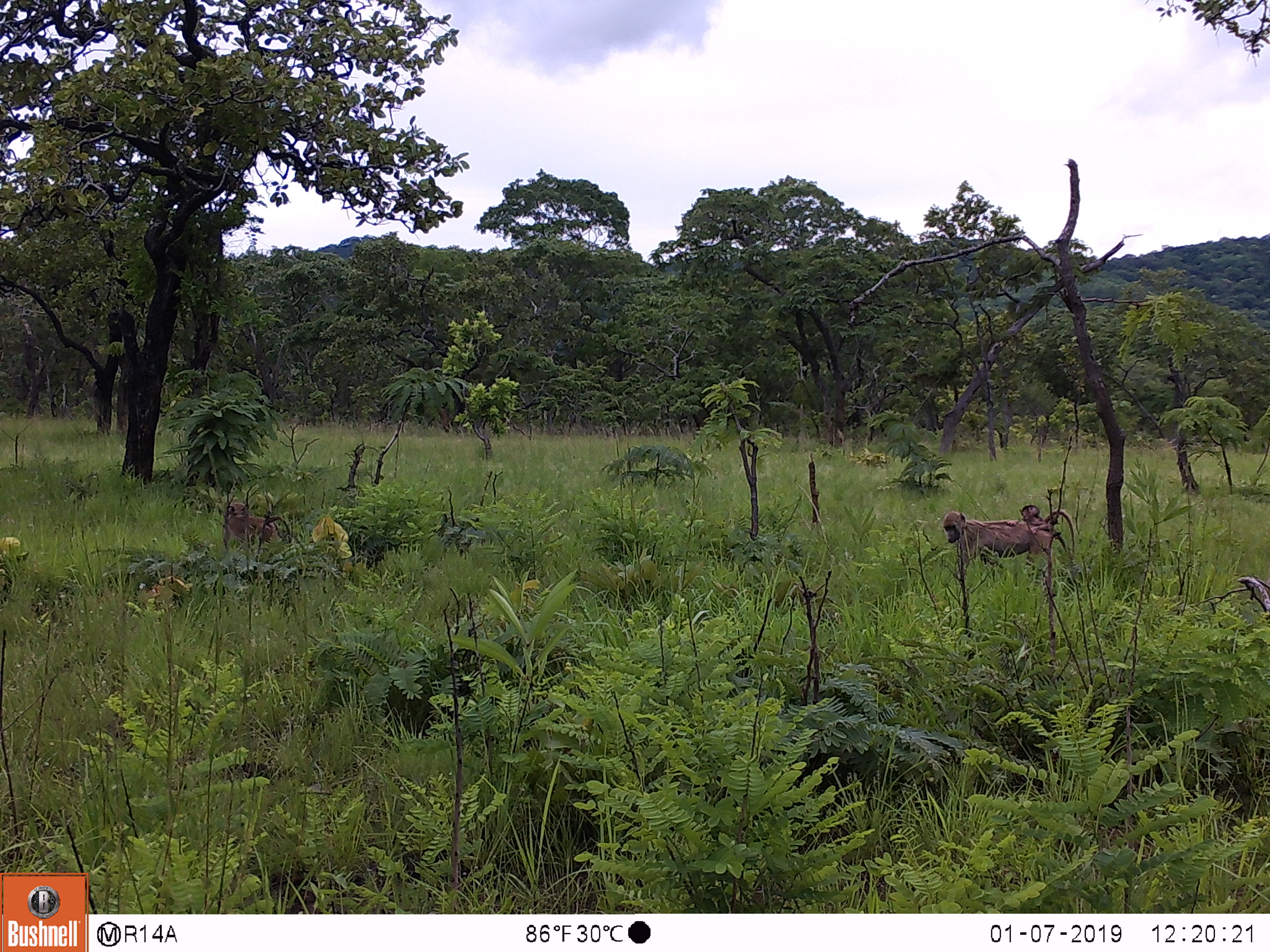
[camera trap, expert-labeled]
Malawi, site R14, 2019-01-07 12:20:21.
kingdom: Animalia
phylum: Chordata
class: Mammalia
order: Primates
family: Cercopithecidae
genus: Papio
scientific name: Papio cynocephalus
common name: yellow baboon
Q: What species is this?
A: Yellow baboon (Papio cynocephalus).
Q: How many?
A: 2.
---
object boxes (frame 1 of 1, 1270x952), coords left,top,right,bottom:
yellow baboon: 943,506,1078,579; 224,501,291,556